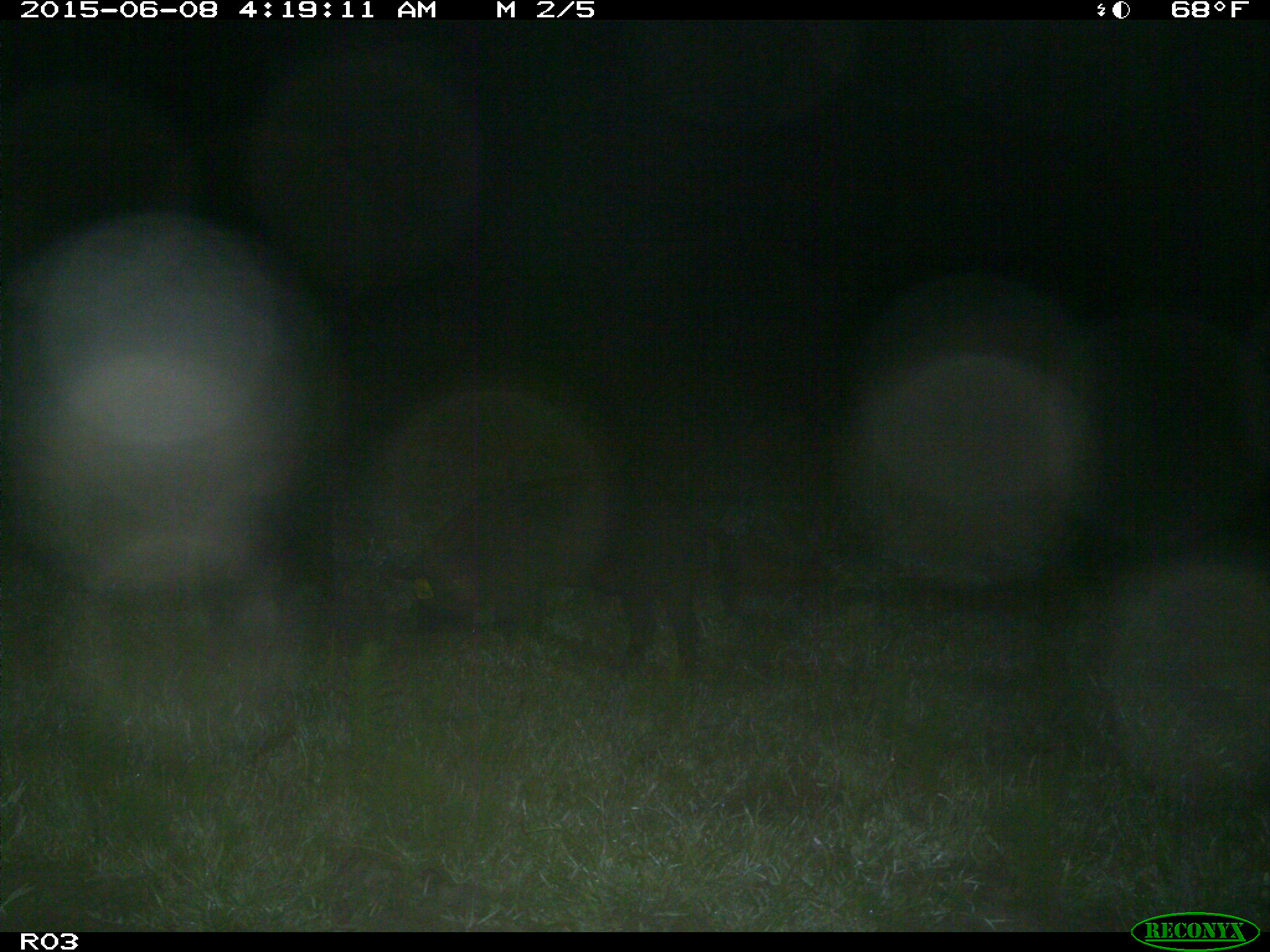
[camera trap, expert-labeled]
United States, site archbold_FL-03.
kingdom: Animalia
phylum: Chordata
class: Mammalia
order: Artiodactyla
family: Suidae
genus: Sus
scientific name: Sus scrofa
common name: wild boar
Sus scrofa (wild boar).